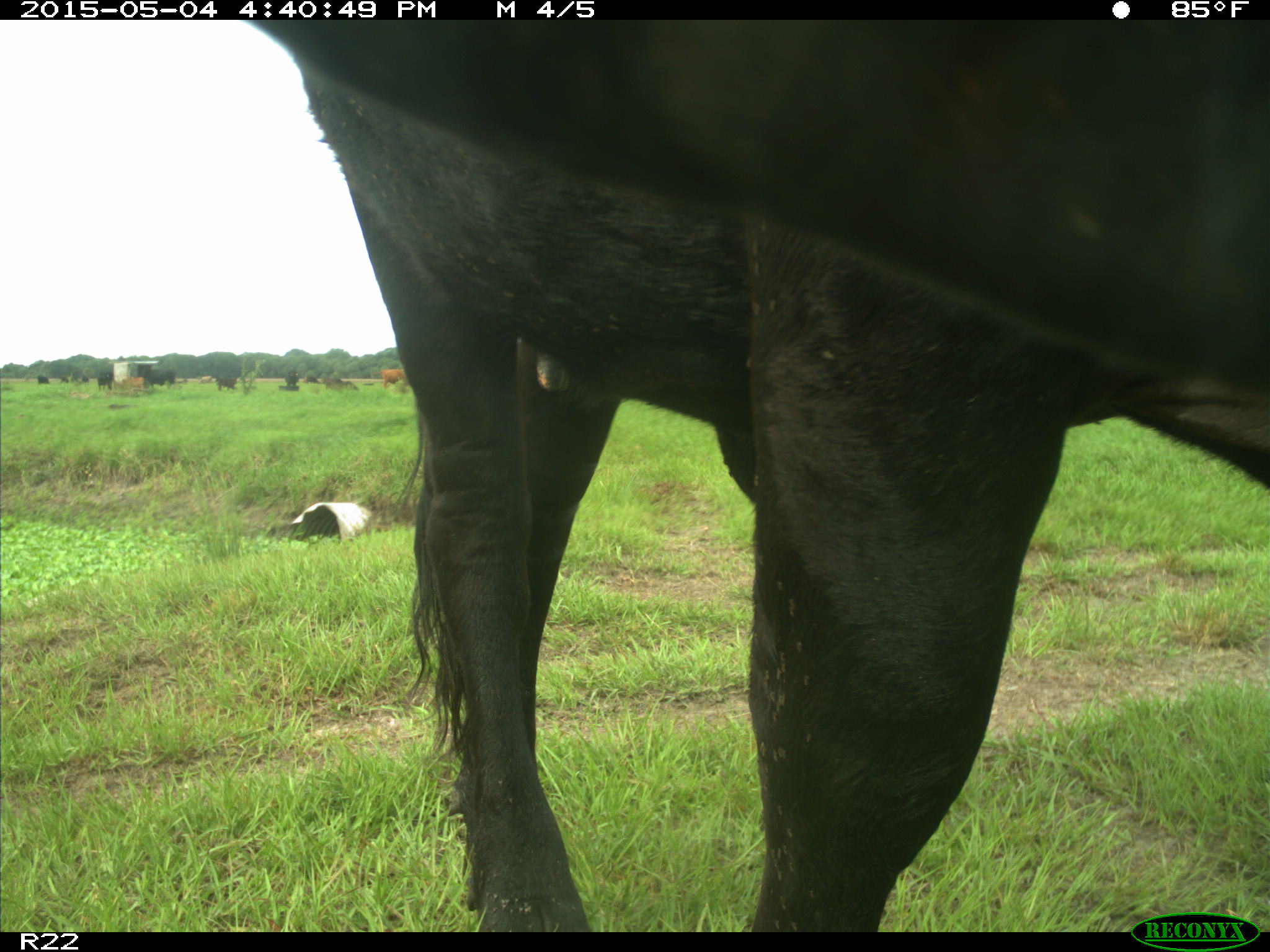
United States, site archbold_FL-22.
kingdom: Animalia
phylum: Chordata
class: Mammalia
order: Artiodactyla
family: Bovidae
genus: Bos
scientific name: Bos taurus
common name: domestic cow